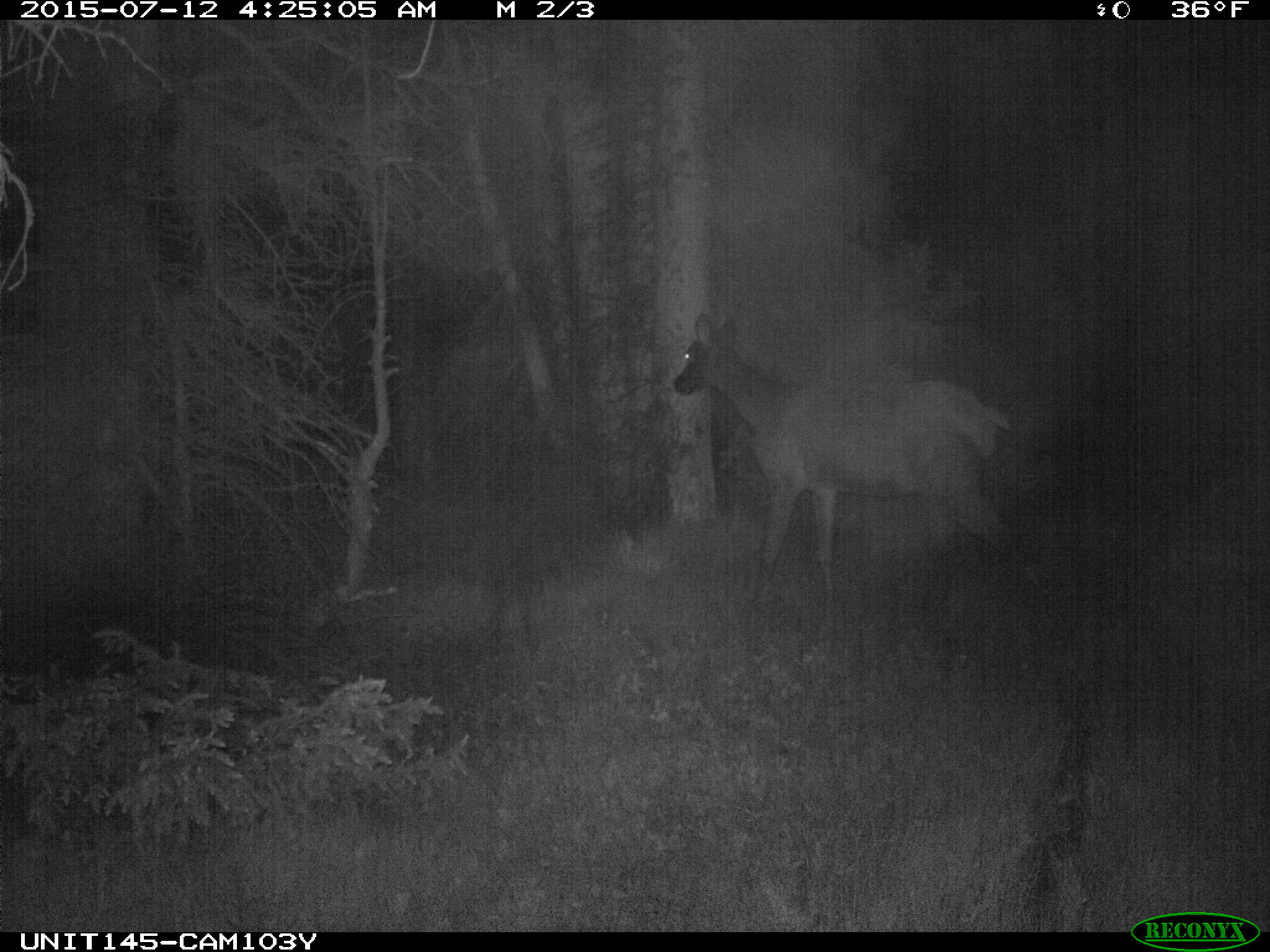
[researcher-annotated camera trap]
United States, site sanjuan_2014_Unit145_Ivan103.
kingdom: Animalia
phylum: Chordata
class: Mammalia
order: Artiodactyla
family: Cervidae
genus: Cervus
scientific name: Cervus elaphus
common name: red deer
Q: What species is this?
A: Cervus elaphus (red deer).